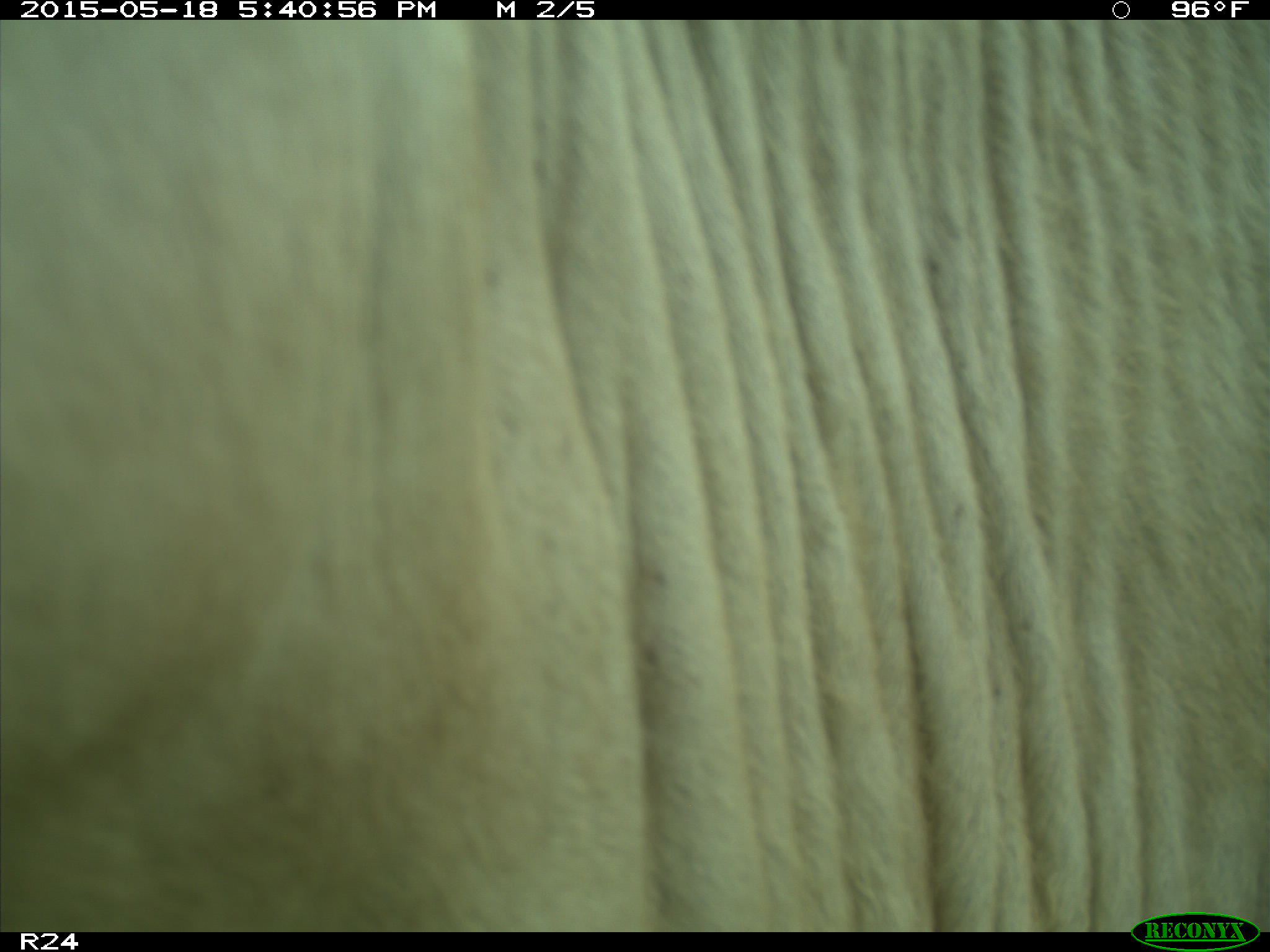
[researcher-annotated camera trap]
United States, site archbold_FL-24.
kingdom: Animalia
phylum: Chordata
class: Mammalia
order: Artiodactyla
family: Bovidae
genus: Bos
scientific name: Bos taurus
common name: domestic cow